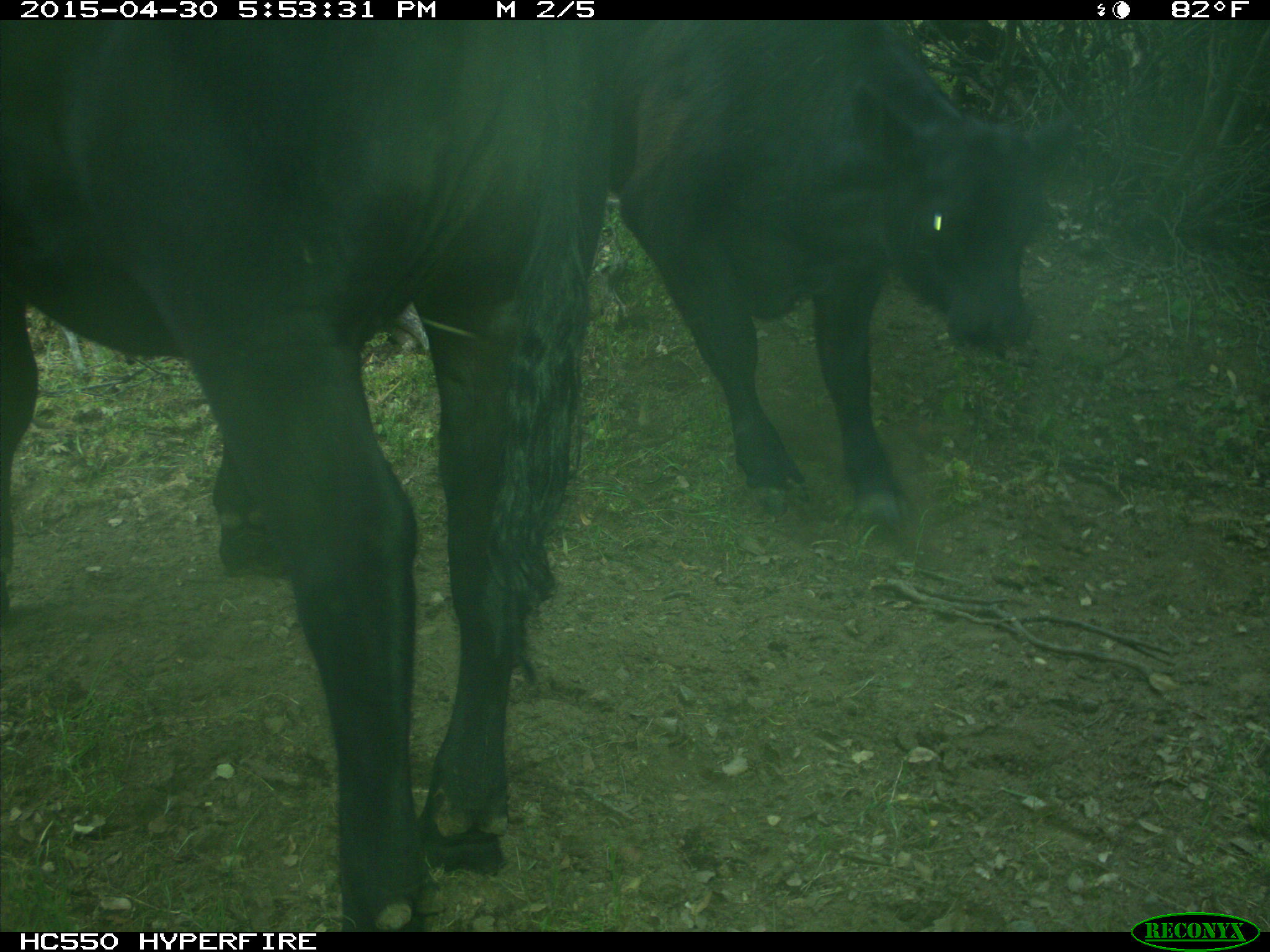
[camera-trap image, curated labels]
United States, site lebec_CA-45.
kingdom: Animalia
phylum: Chordata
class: Mammalia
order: Artiodactyla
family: Bovidae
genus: Bos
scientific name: Bos taurus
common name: domestic cow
Bos taurus (domestic cow).